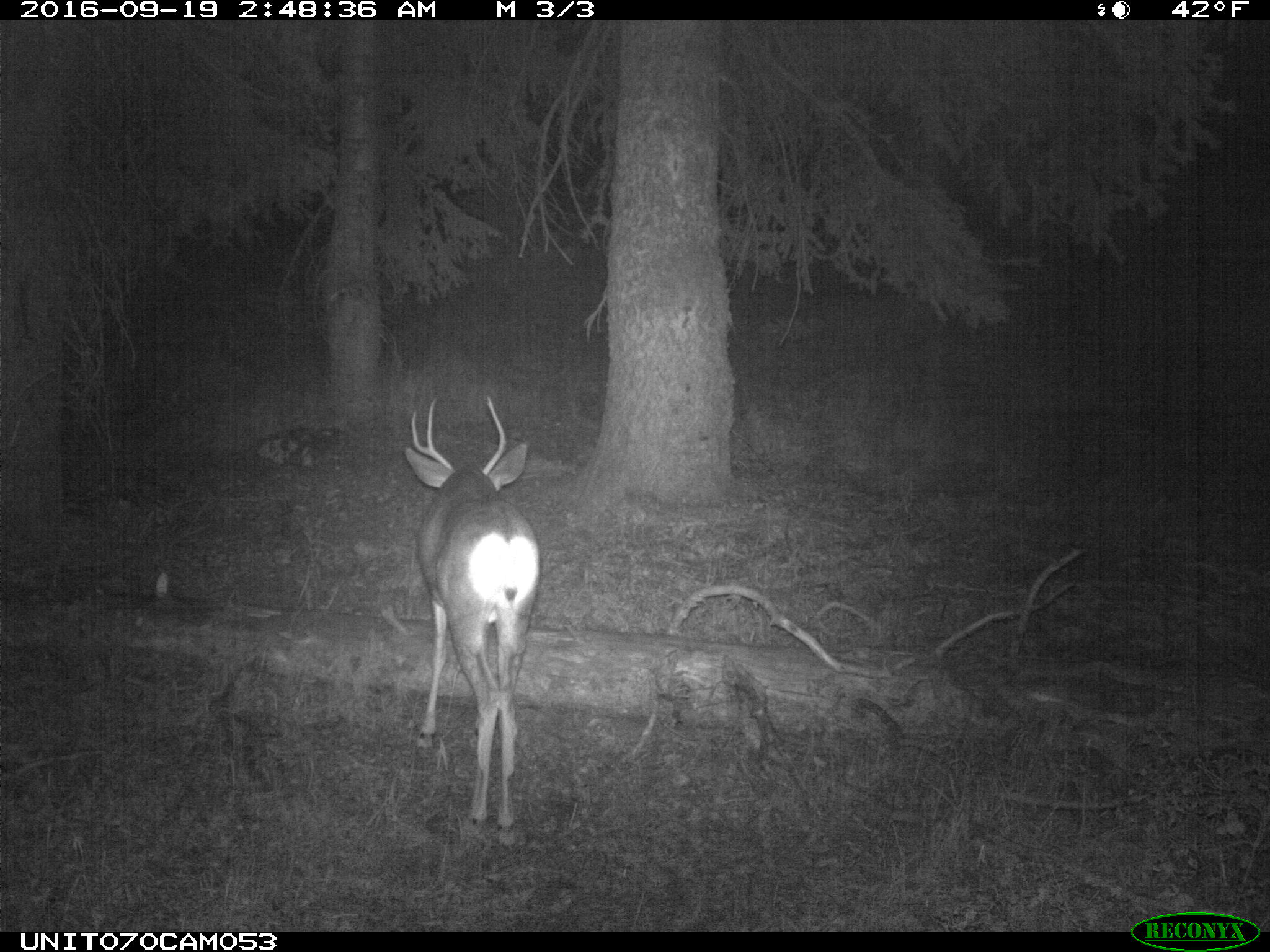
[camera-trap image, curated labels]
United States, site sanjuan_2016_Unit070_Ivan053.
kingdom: Animalia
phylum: Chordata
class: Mammalia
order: Artiodactyla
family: Cervidae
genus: Odocoileus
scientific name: Odocoileus hemionus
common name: mule deer